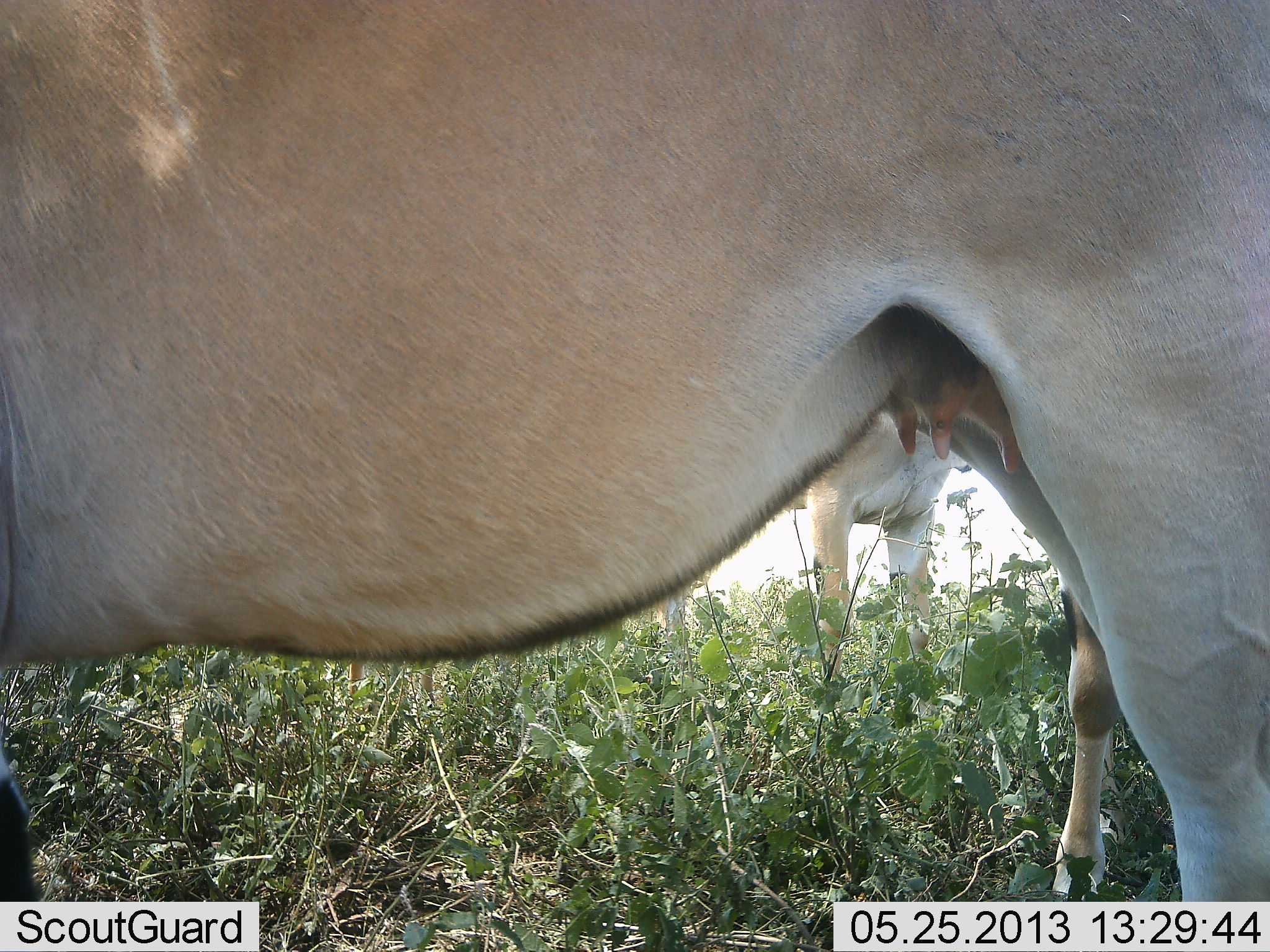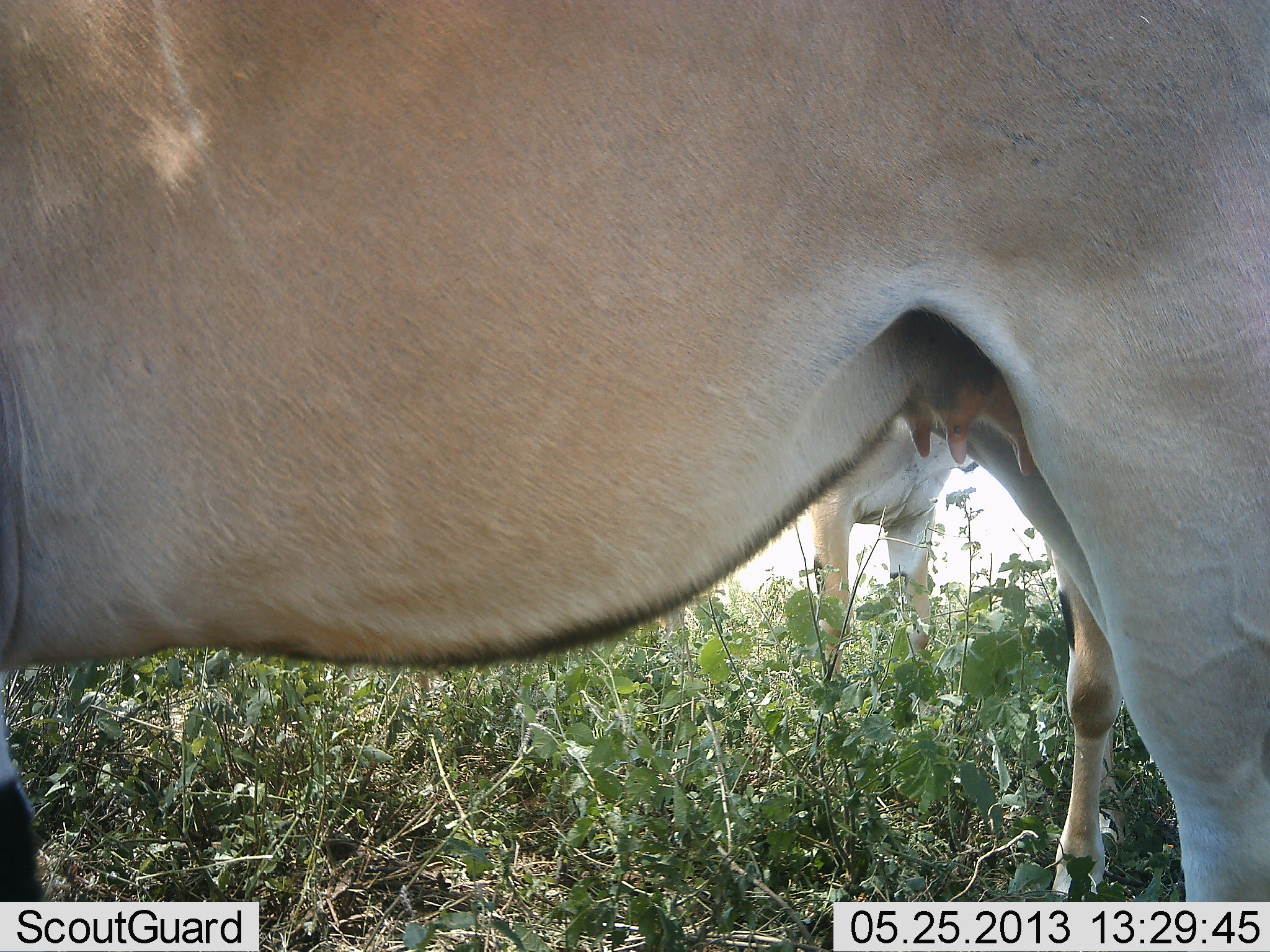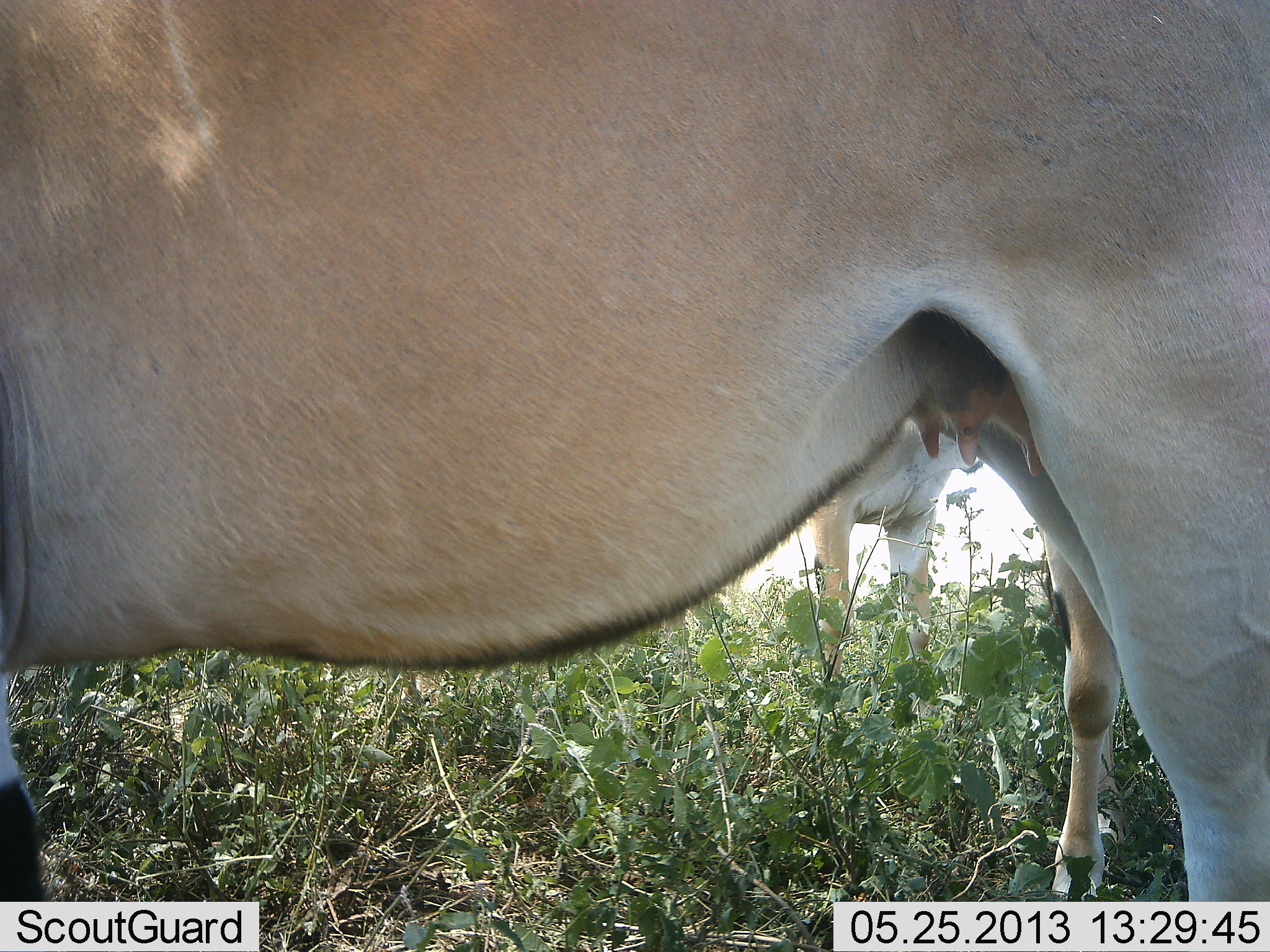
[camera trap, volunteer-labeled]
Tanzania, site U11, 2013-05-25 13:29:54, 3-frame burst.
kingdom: Animalia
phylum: Chordata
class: Mammalia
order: Artiodactyla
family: Bovidae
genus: Tragelaphus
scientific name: Tragelaphus oryx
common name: eland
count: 3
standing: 89%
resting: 0%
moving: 6%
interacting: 0%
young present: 17%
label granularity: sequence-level